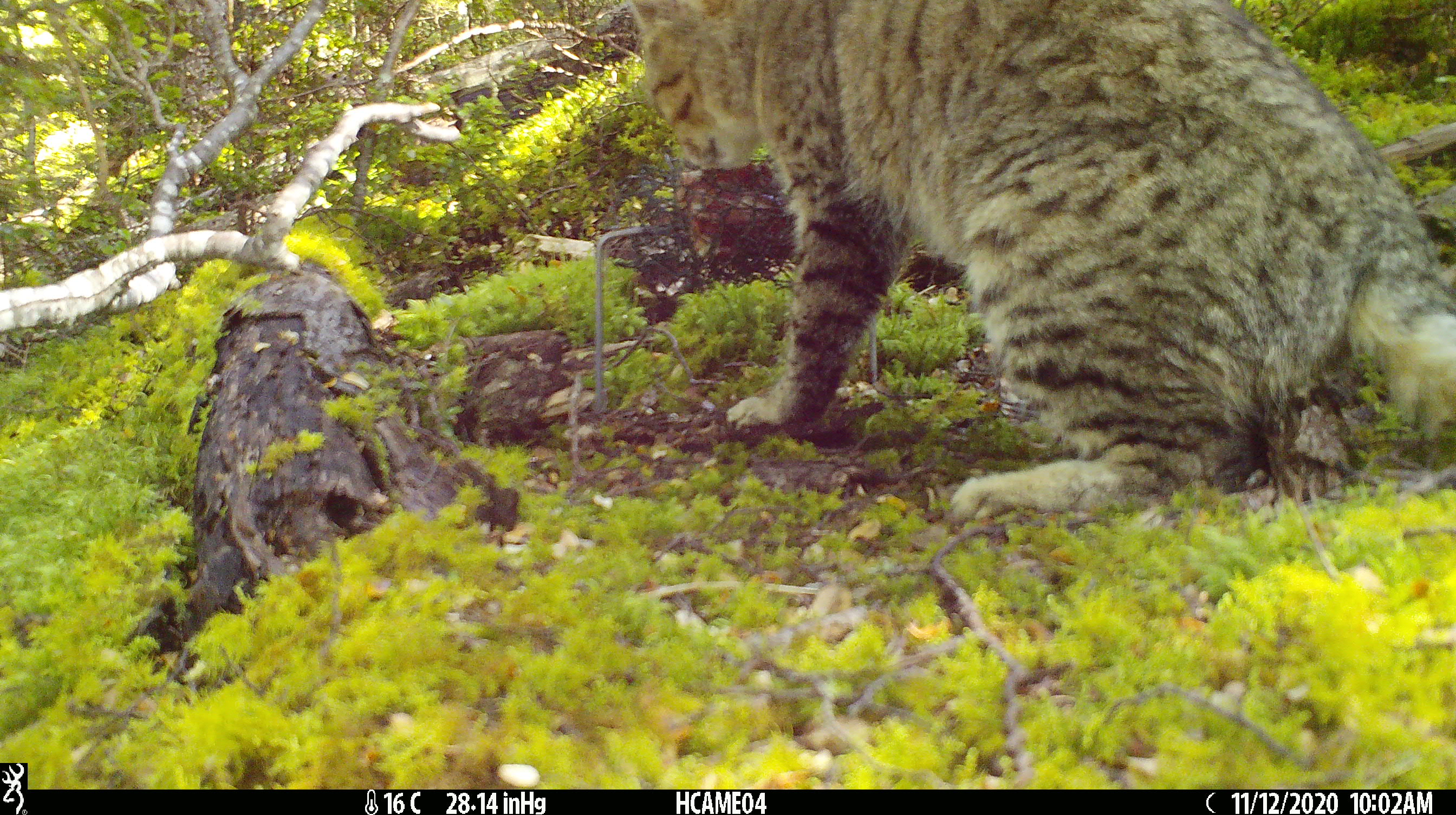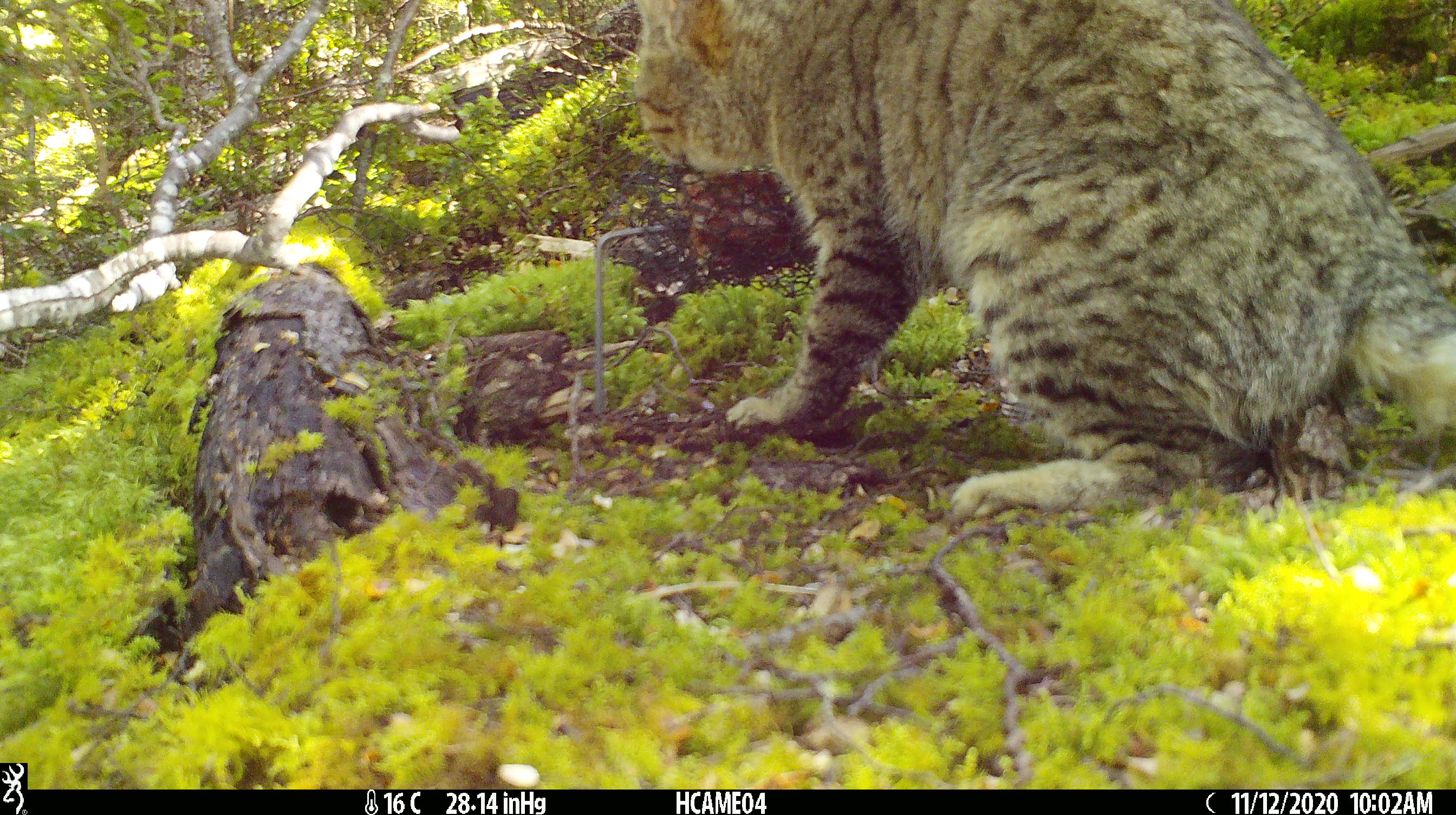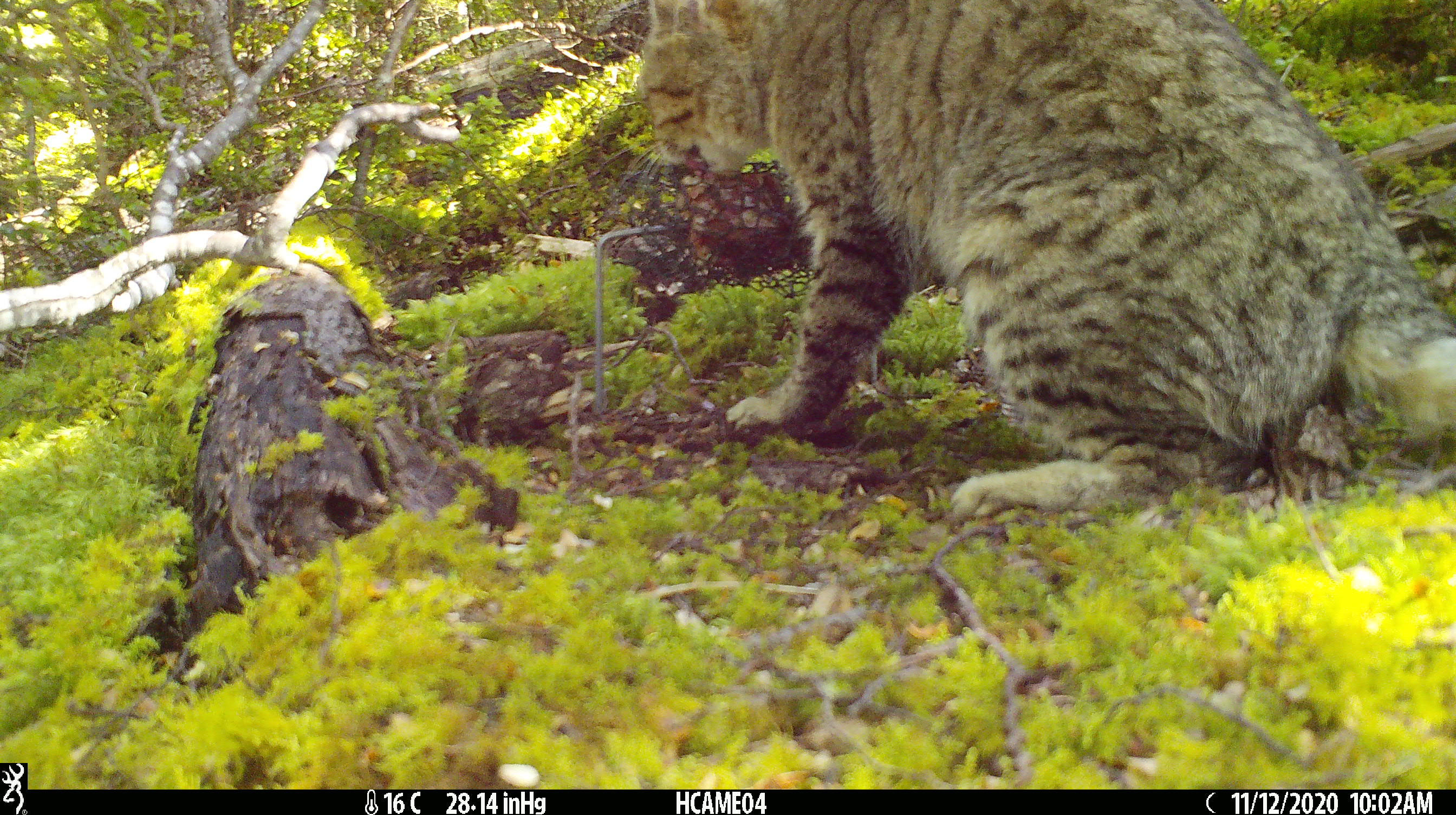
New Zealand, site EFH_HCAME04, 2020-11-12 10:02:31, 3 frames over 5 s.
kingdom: Animalia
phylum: Chordata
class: Mammalia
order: Carnivora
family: Felidae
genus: Felis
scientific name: Felis catus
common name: domestic cat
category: cat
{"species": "cat (domestic cat) (Felis catus)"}